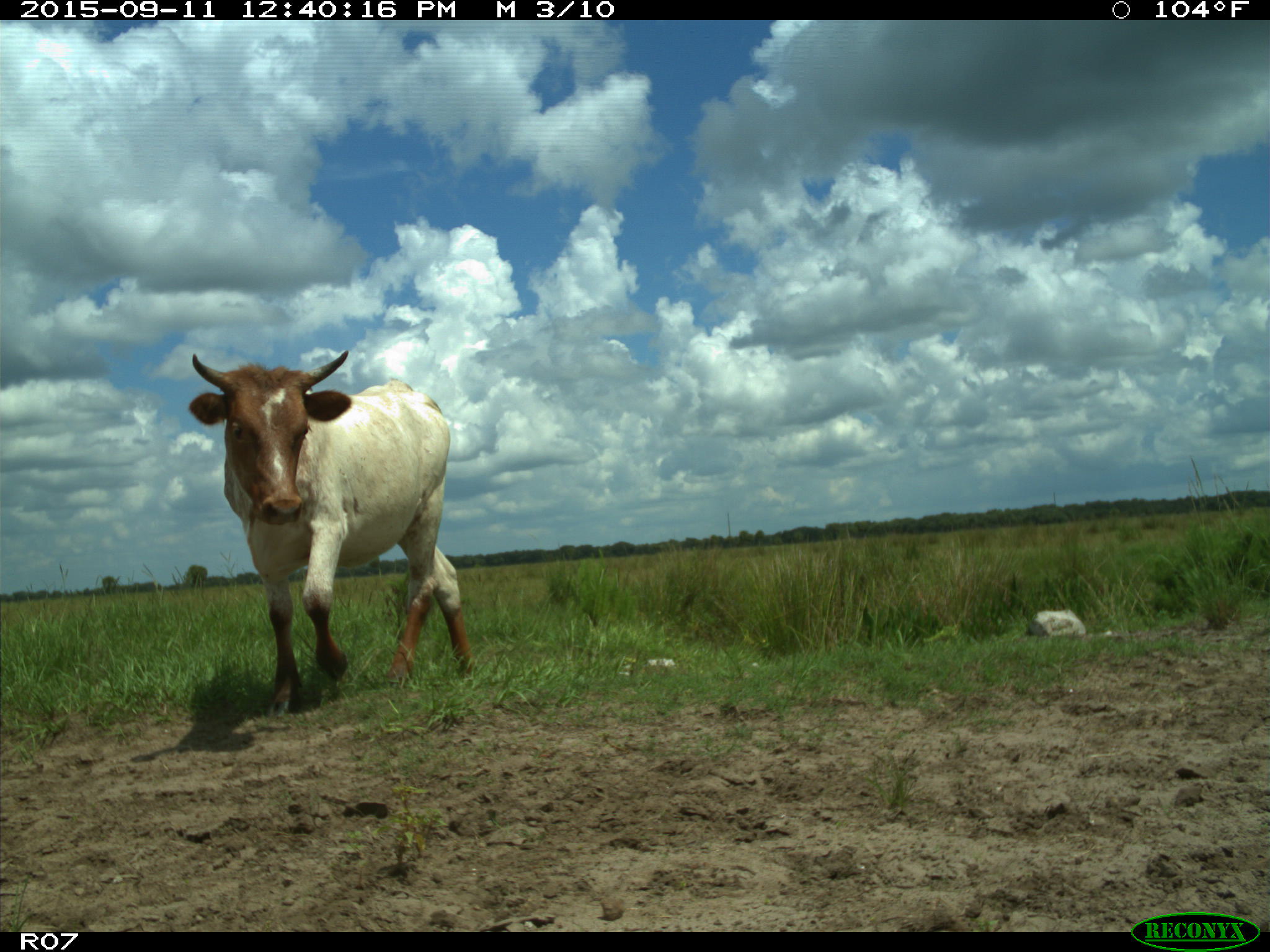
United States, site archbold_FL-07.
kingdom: Animalia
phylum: Chordata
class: Mammalia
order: Artiodactyla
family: Bovidae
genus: Bos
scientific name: Bos taurus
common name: domestic cow